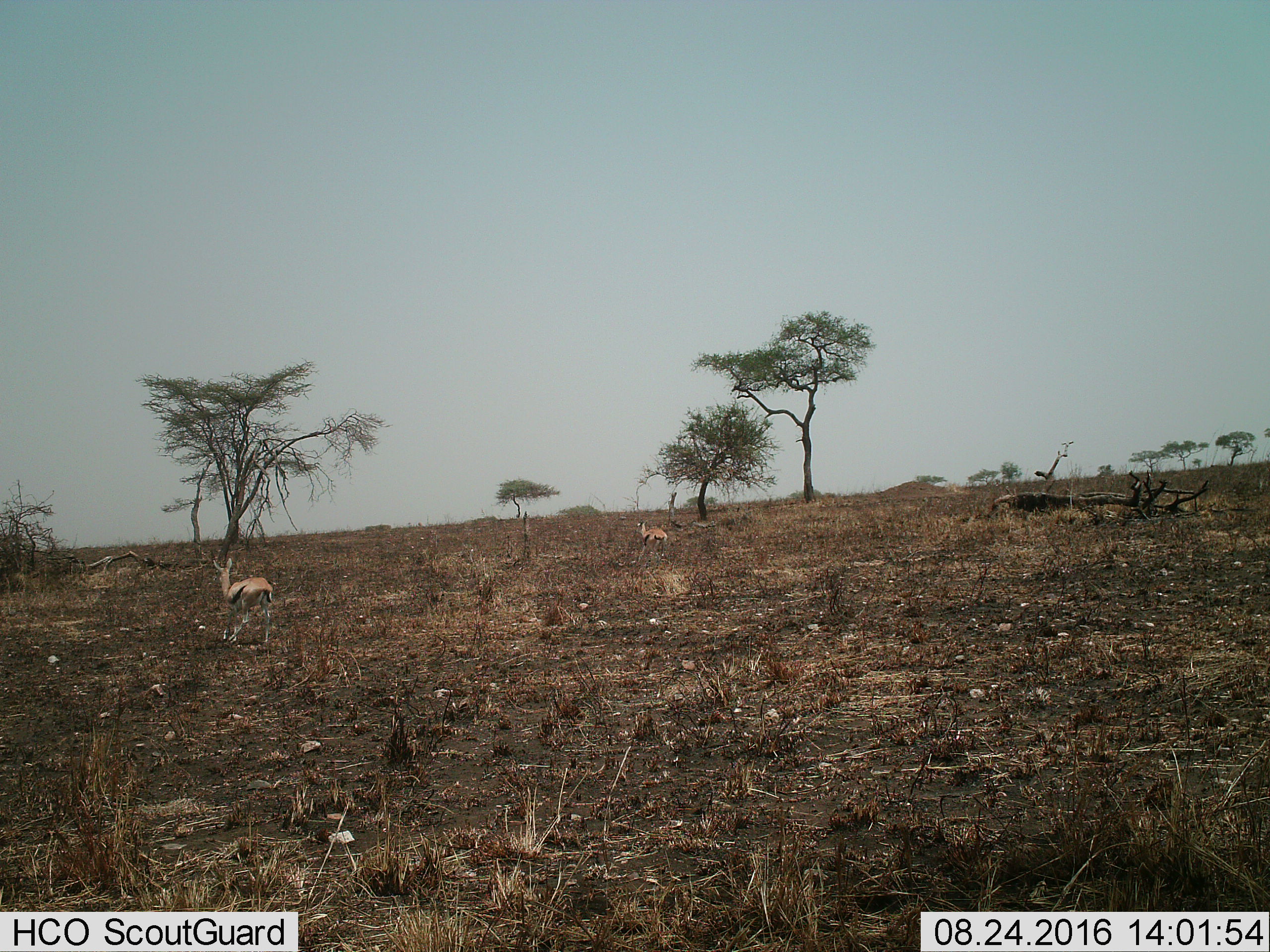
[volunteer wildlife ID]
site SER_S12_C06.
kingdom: Animalia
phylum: Chordata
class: Mammalia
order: Artiodactyla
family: Bovidae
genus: Eudorcas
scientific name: Eudorcas thomsonii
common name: thomson's gazelle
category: gazellethomsons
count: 2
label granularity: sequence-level